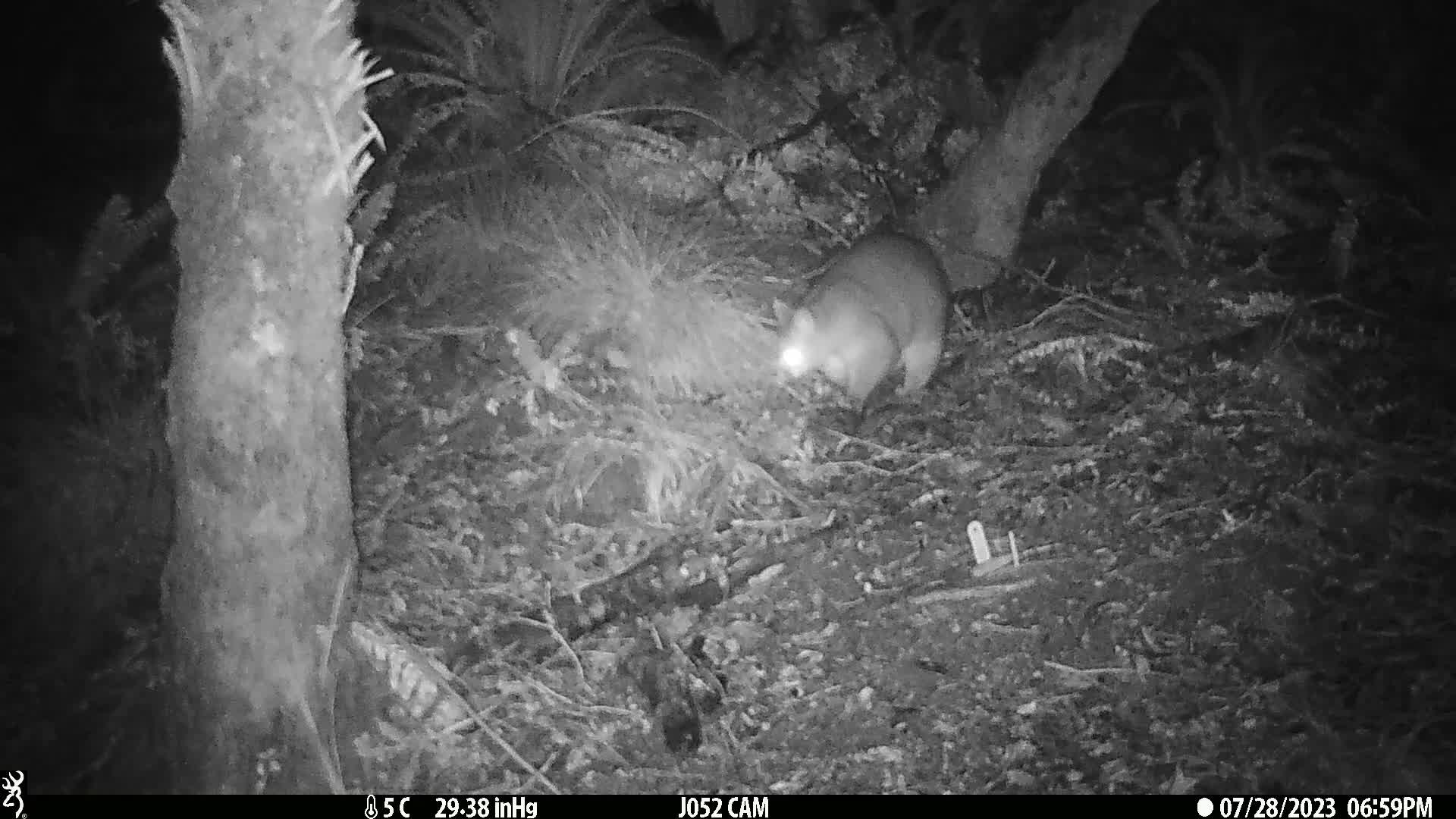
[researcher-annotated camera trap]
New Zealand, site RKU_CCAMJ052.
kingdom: Animalia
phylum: Chordata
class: Mammalia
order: Diprotodontia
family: Phalangeridae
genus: Trichosurus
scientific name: Trichosurus vulpecula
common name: common brushtail possum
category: possum